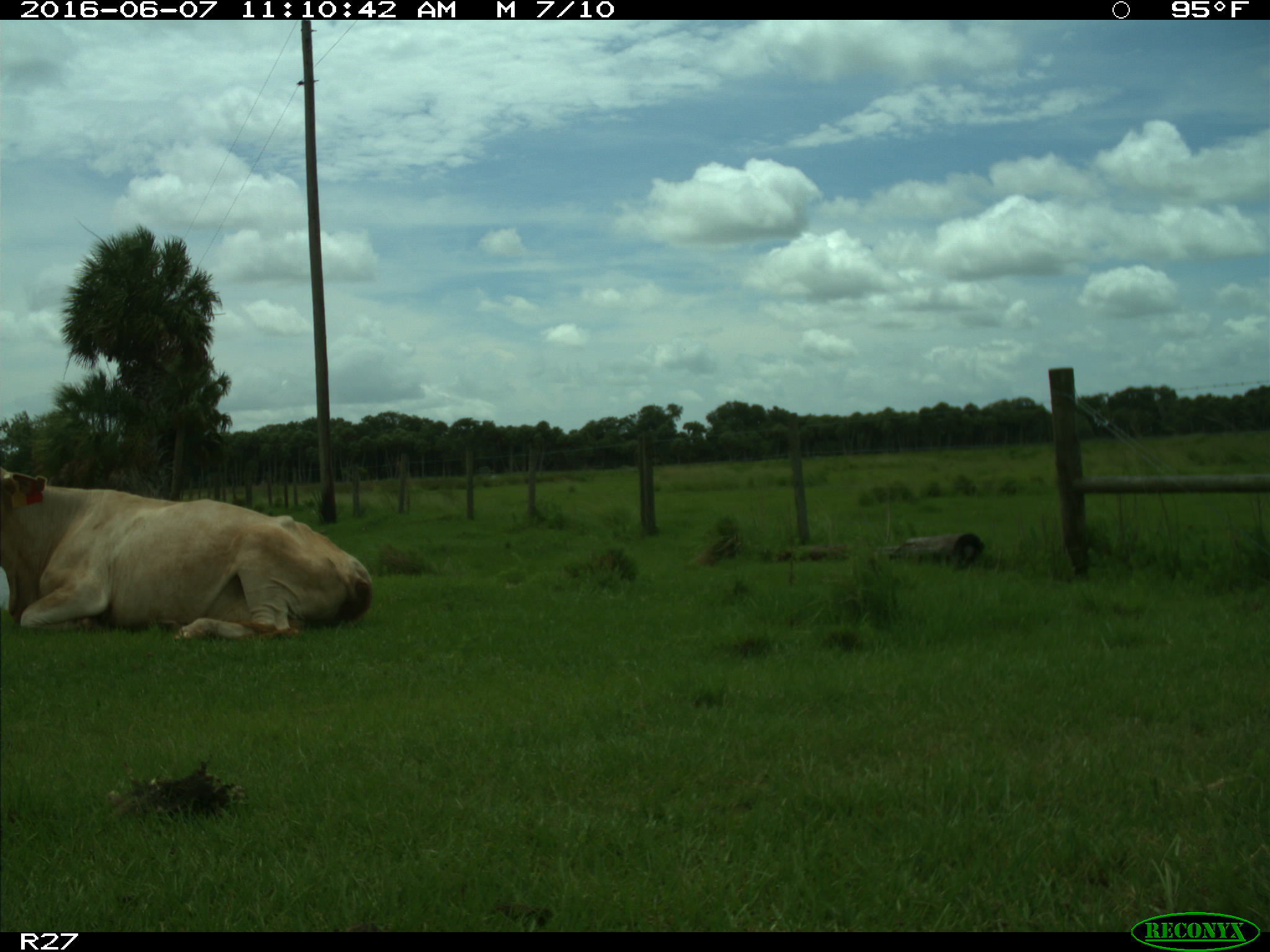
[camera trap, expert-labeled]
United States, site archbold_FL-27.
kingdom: Animalia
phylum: Chordata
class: Mammalia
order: Artiodactyla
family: Bovidae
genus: Bos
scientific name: Bos taurus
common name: domestic cow